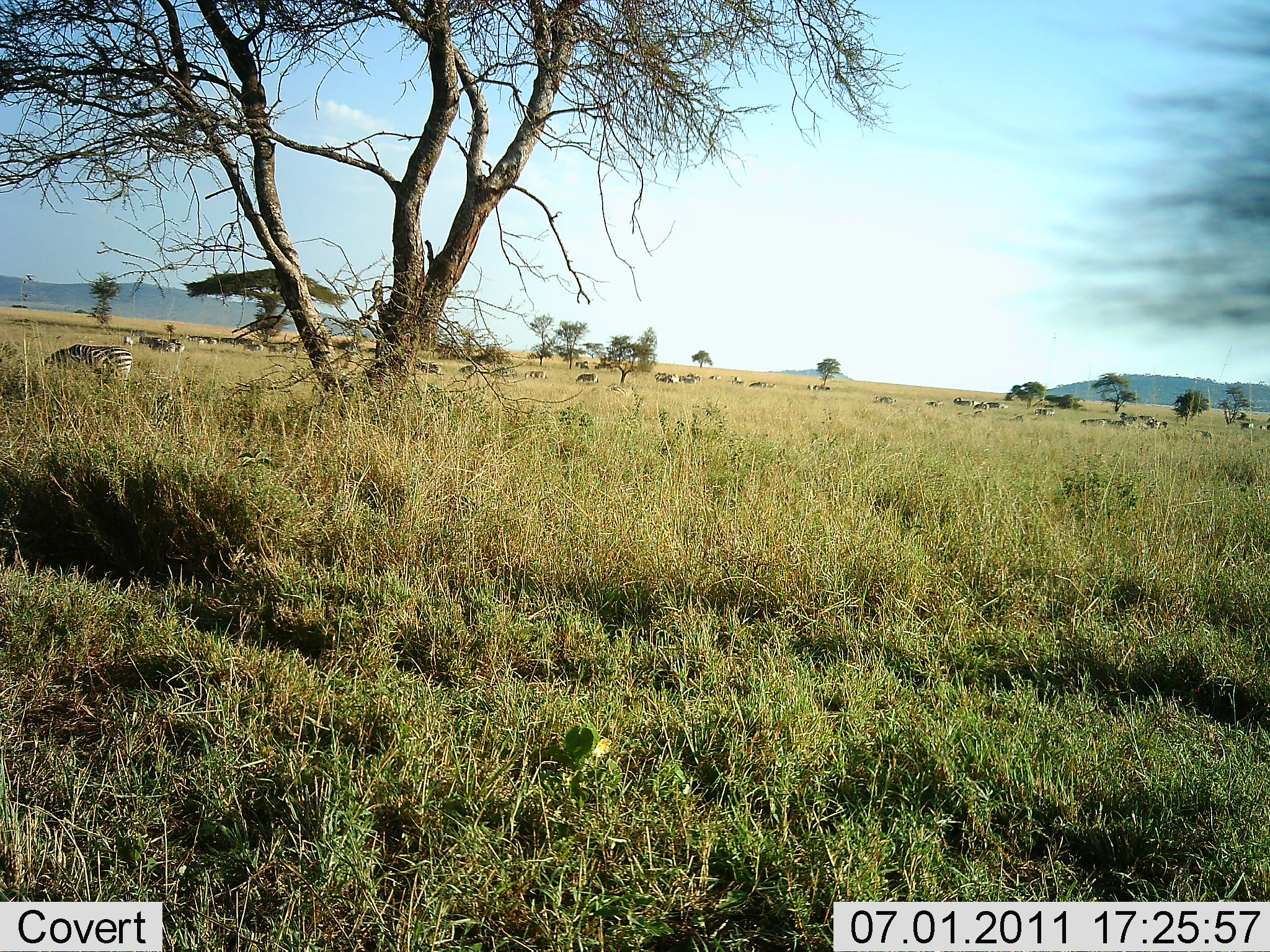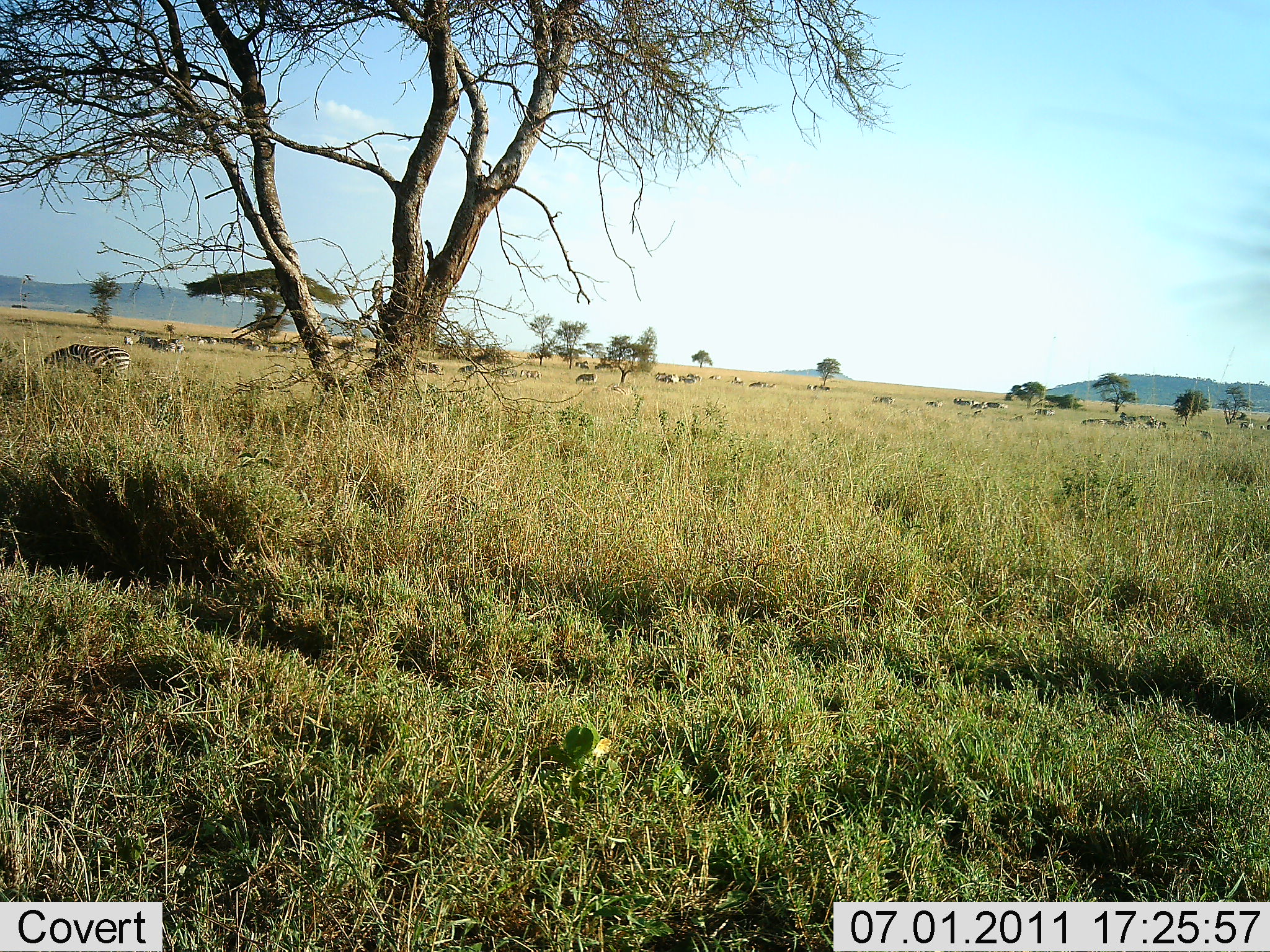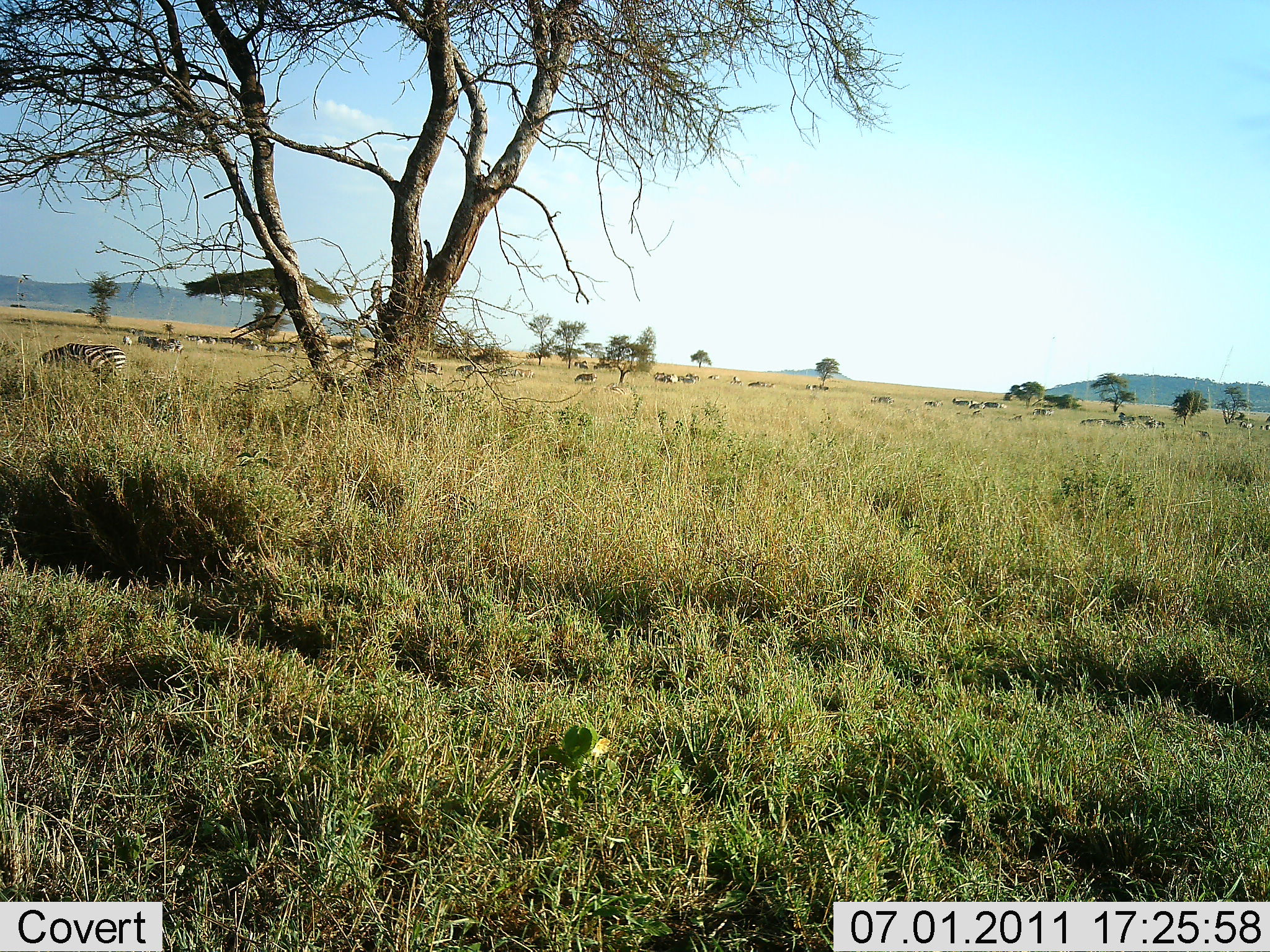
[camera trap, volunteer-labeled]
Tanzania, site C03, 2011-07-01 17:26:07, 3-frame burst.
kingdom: Animalia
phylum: Chordata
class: Mammalia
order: Perissodactyla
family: Equidae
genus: Equus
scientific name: Equus quagga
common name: plains zebra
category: zebra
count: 11-50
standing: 33%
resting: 11%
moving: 28%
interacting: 0%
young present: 0%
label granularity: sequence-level